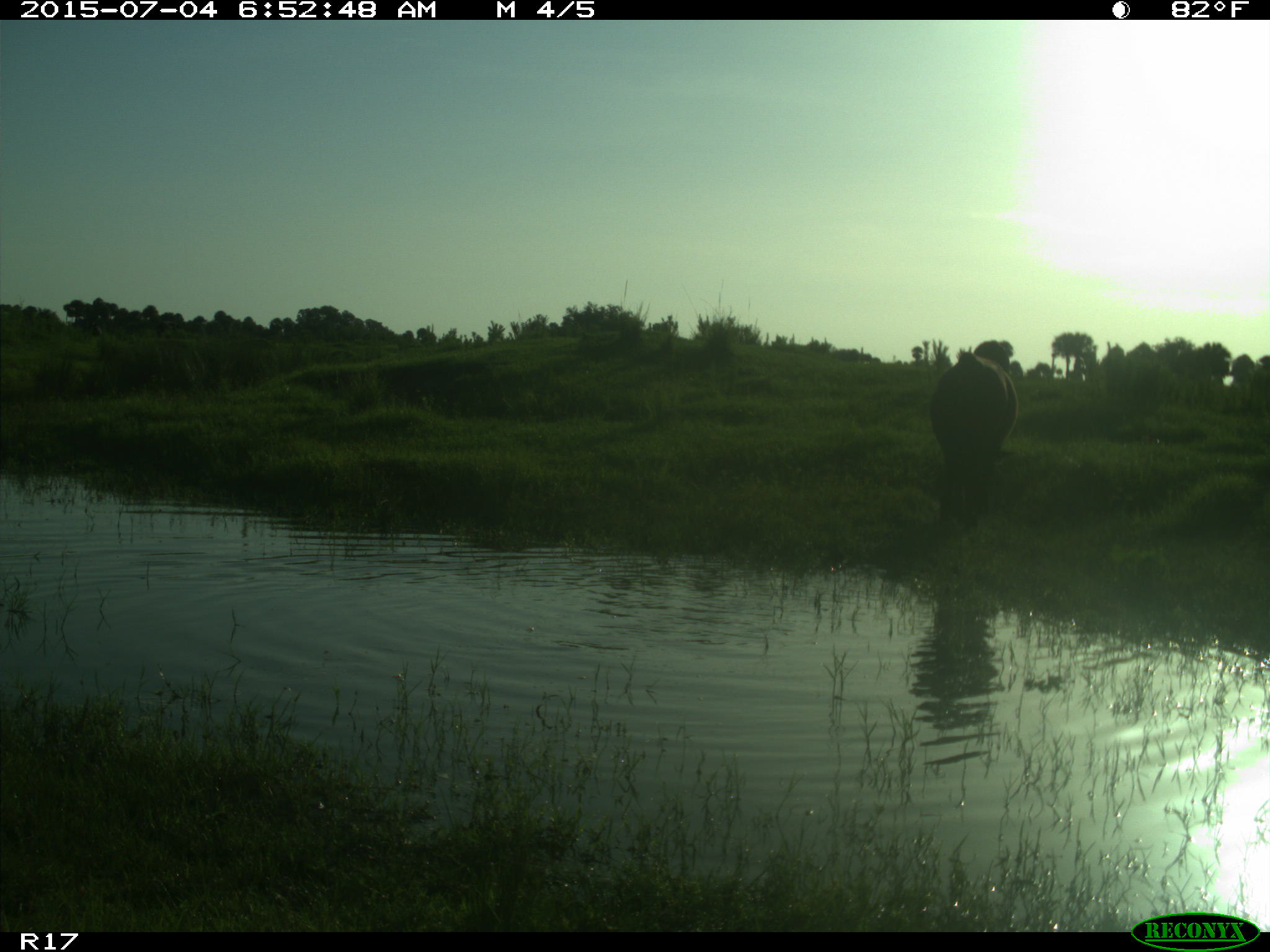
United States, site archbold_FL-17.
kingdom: Animalia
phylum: Chordata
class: Mammalia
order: Artiodactyla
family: Bovidae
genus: Bos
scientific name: Bos taurus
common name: domestic cow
Bos taurus (domestic cow).